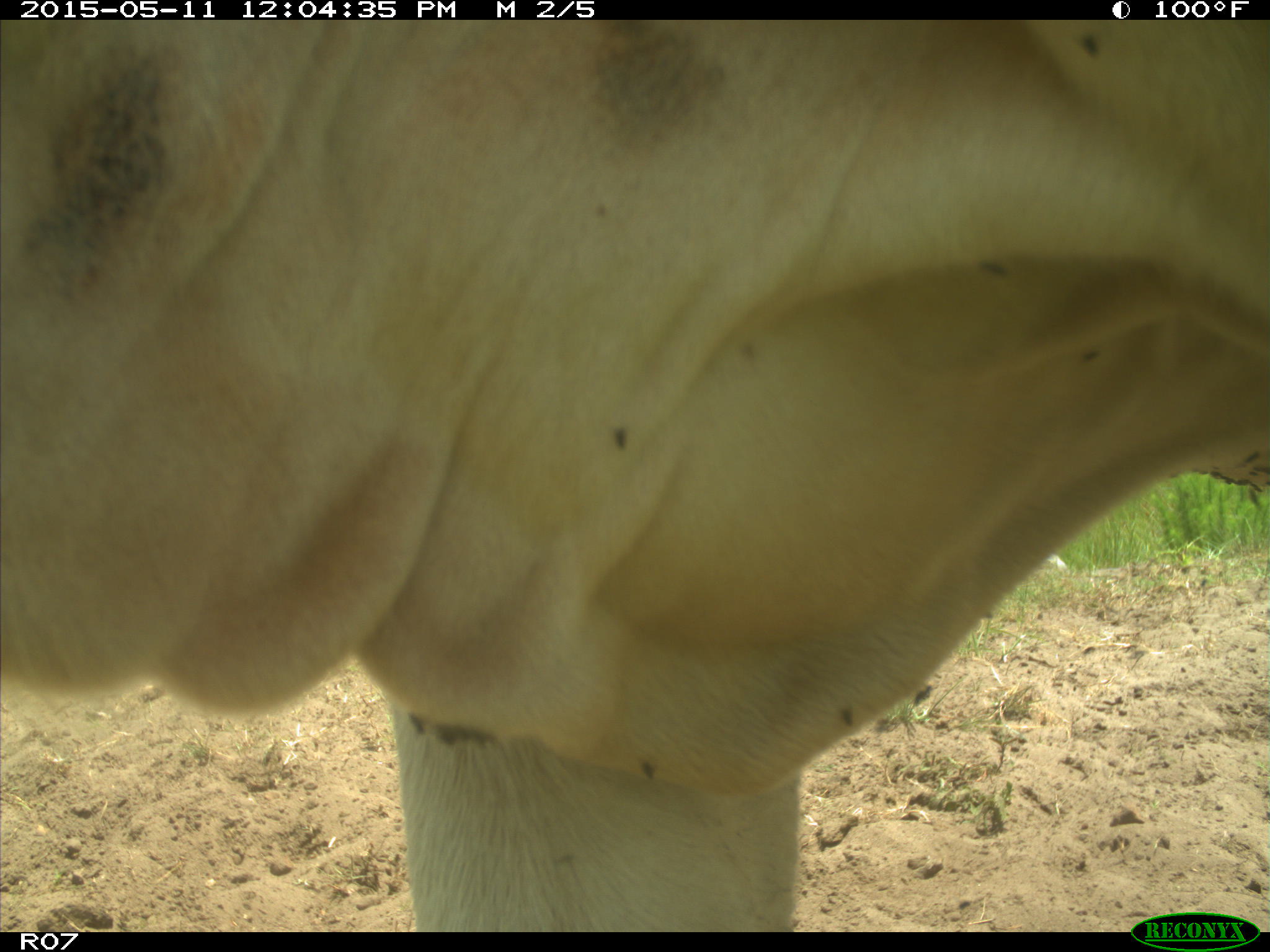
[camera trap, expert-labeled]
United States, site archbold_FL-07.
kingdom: Animalia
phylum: Chordata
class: Mammalia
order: Artiodactyla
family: Bovidae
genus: Bos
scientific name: Bos taurus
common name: domestic cow